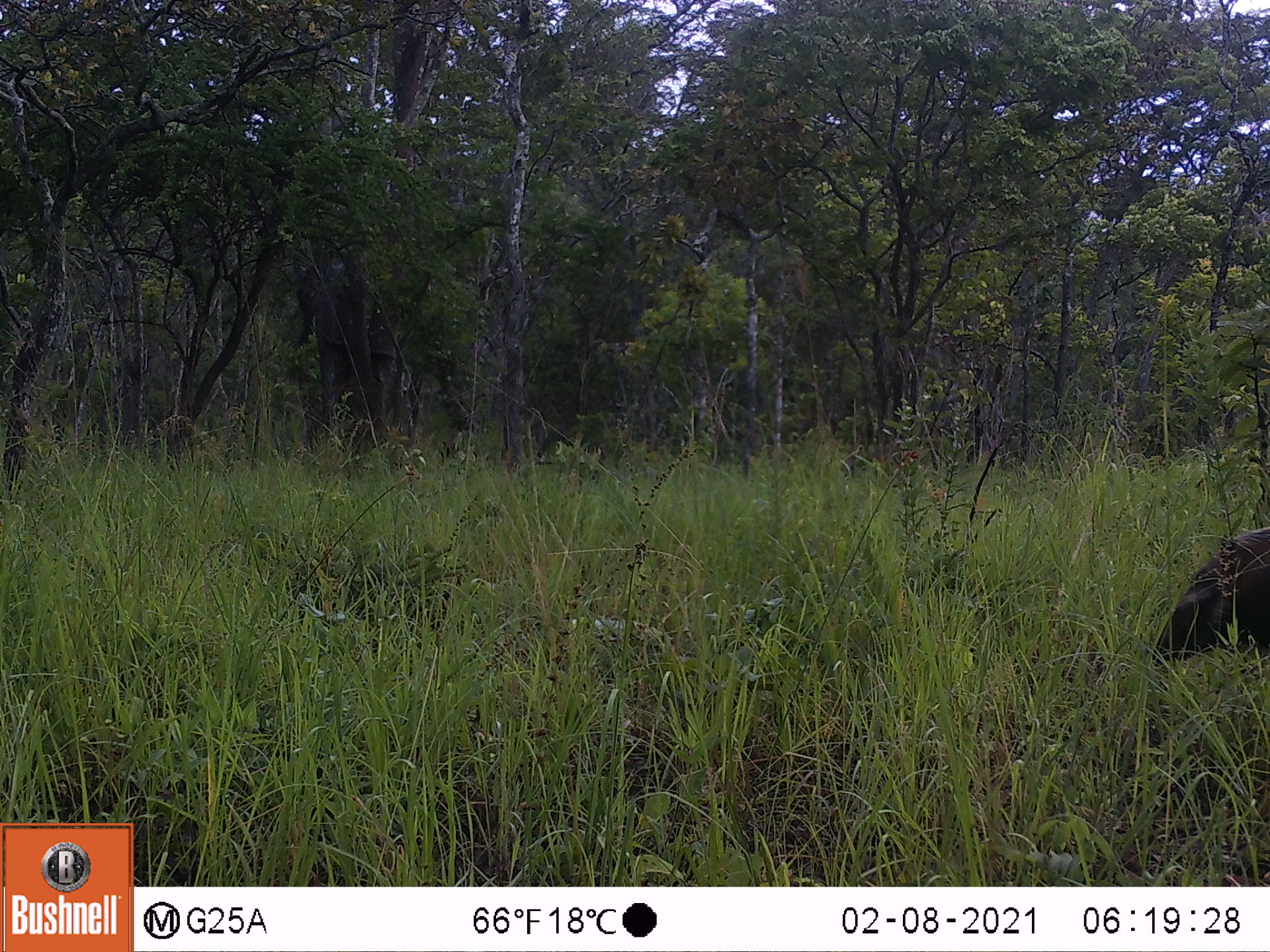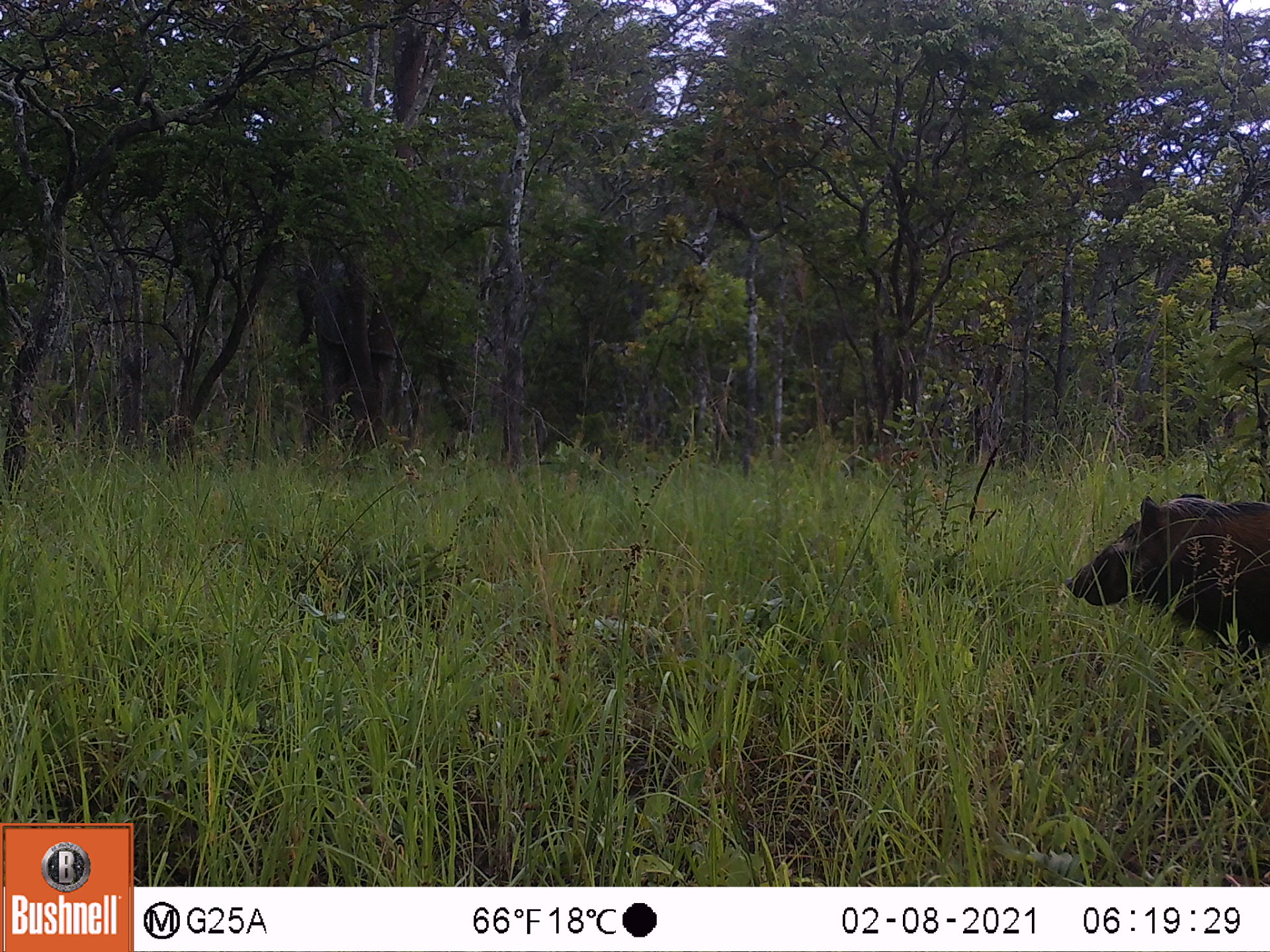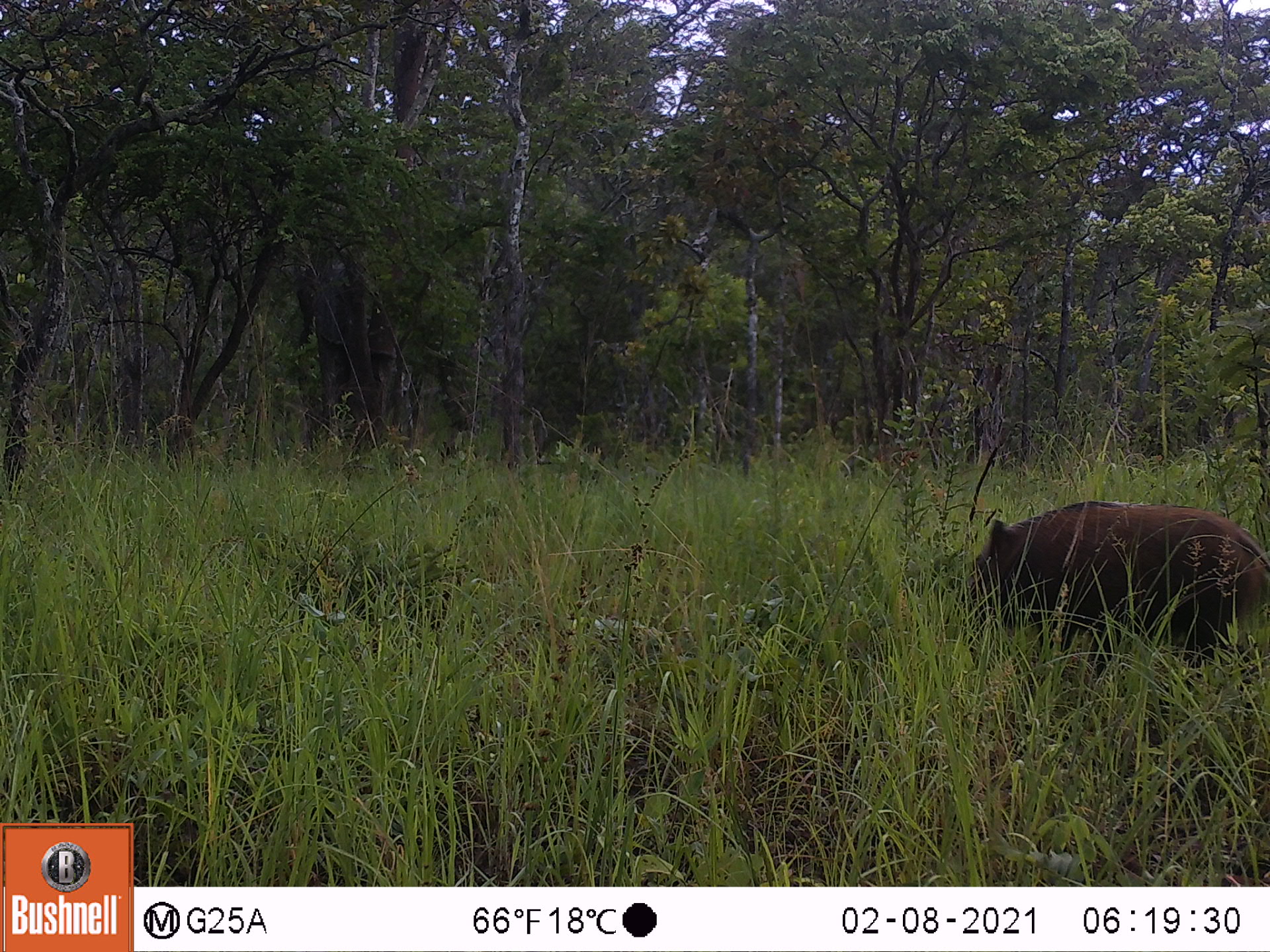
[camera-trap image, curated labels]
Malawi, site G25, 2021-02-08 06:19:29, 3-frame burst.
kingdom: Animalia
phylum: Chordata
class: Mammalia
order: Artiodactyla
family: Suidae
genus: Potamochoerus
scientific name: Potamochoerus larvatus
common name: bushpig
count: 1